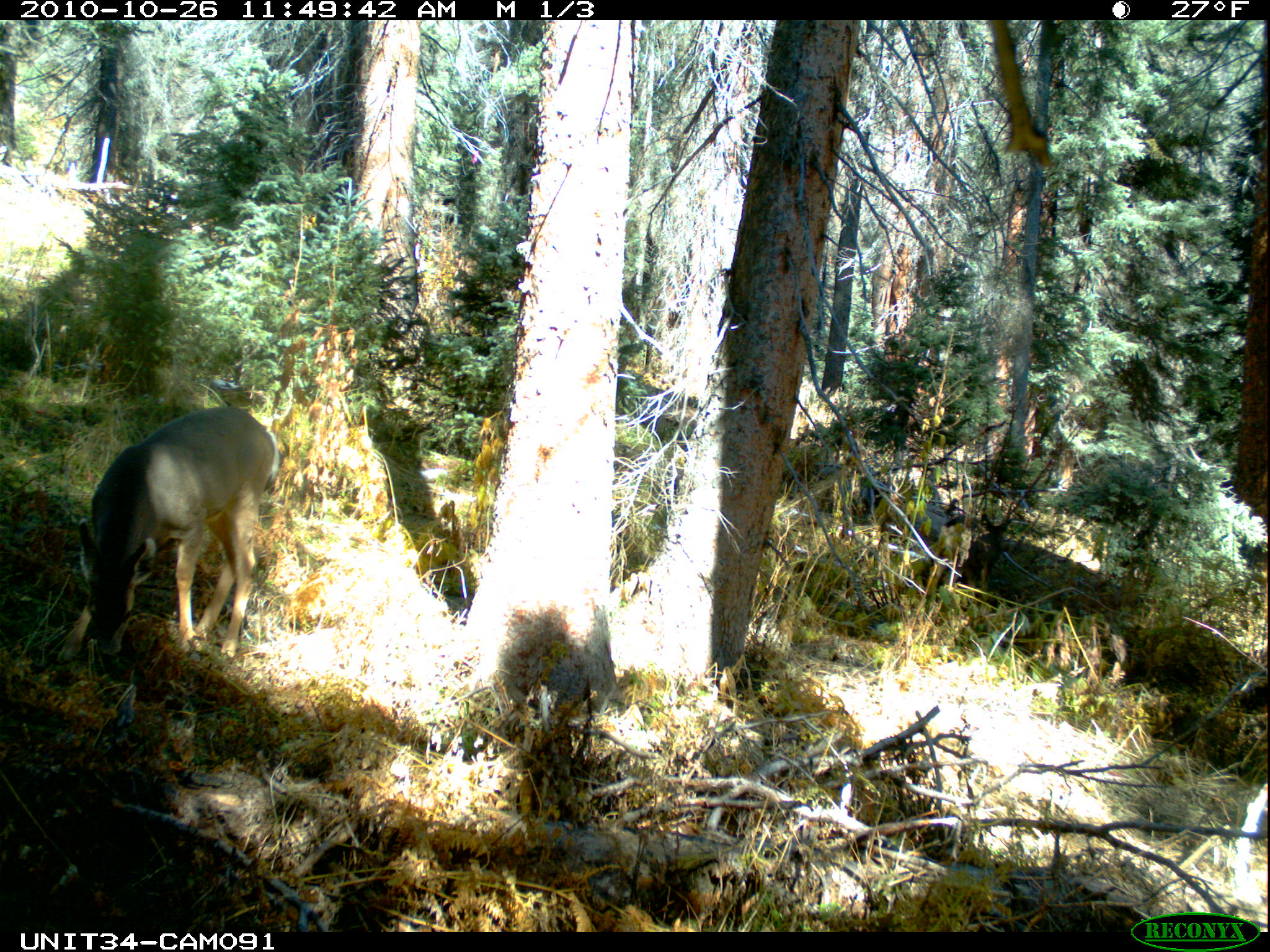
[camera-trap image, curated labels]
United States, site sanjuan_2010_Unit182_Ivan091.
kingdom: Animalia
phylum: Chordata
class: Mammalia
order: Artiodactyla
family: Cervidae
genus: Odocoileus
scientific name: Odocoileus hemionus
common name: mule deer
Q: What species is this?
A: Odocoileus hemionus (mule deer).